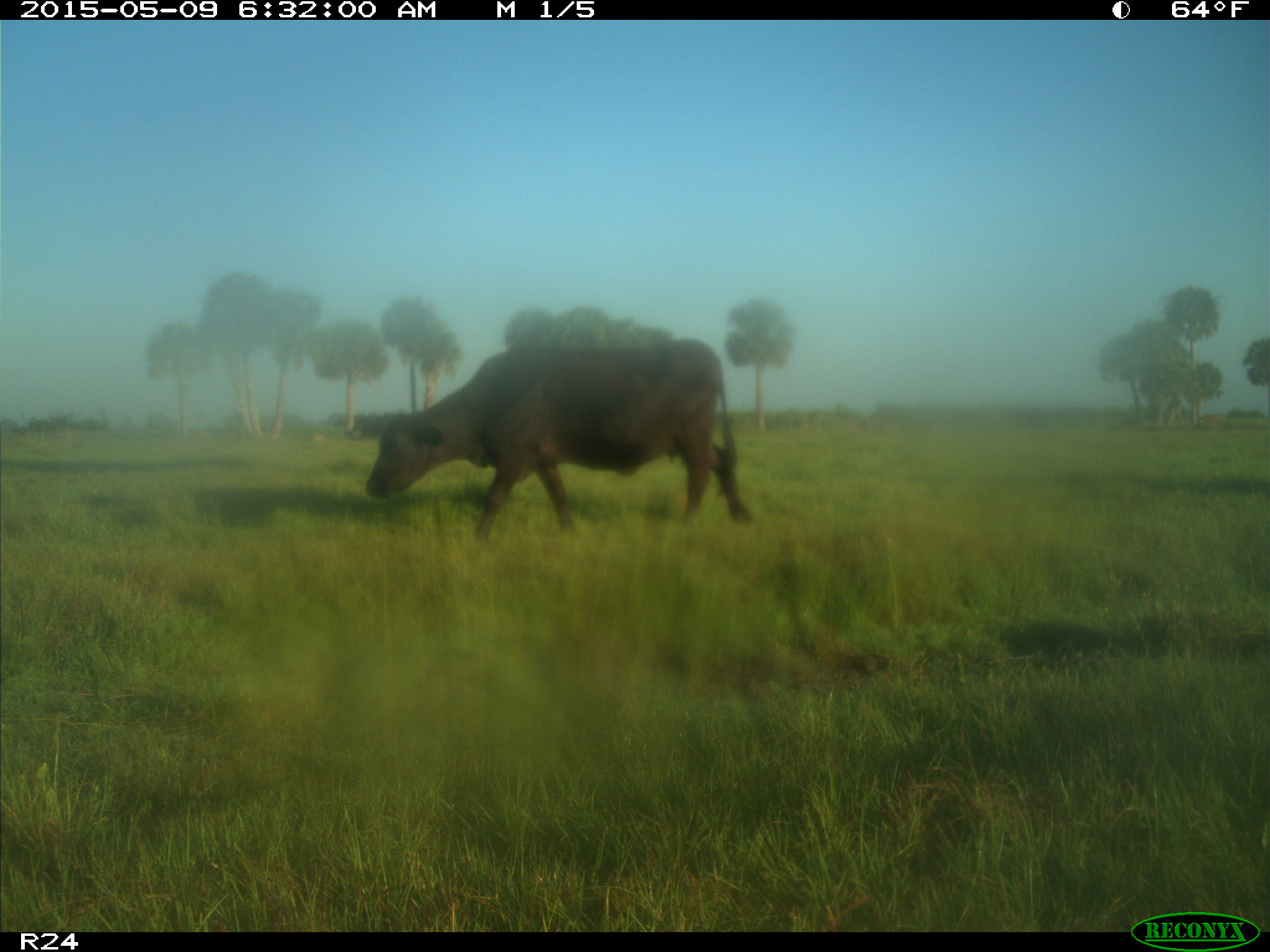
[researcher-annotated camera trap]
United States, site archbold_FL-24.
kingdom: Animalia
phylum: Chordata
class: Mammalia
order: Artiodactyla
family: Bovidae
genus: Bos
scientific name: Bos taurus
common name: domestic cow